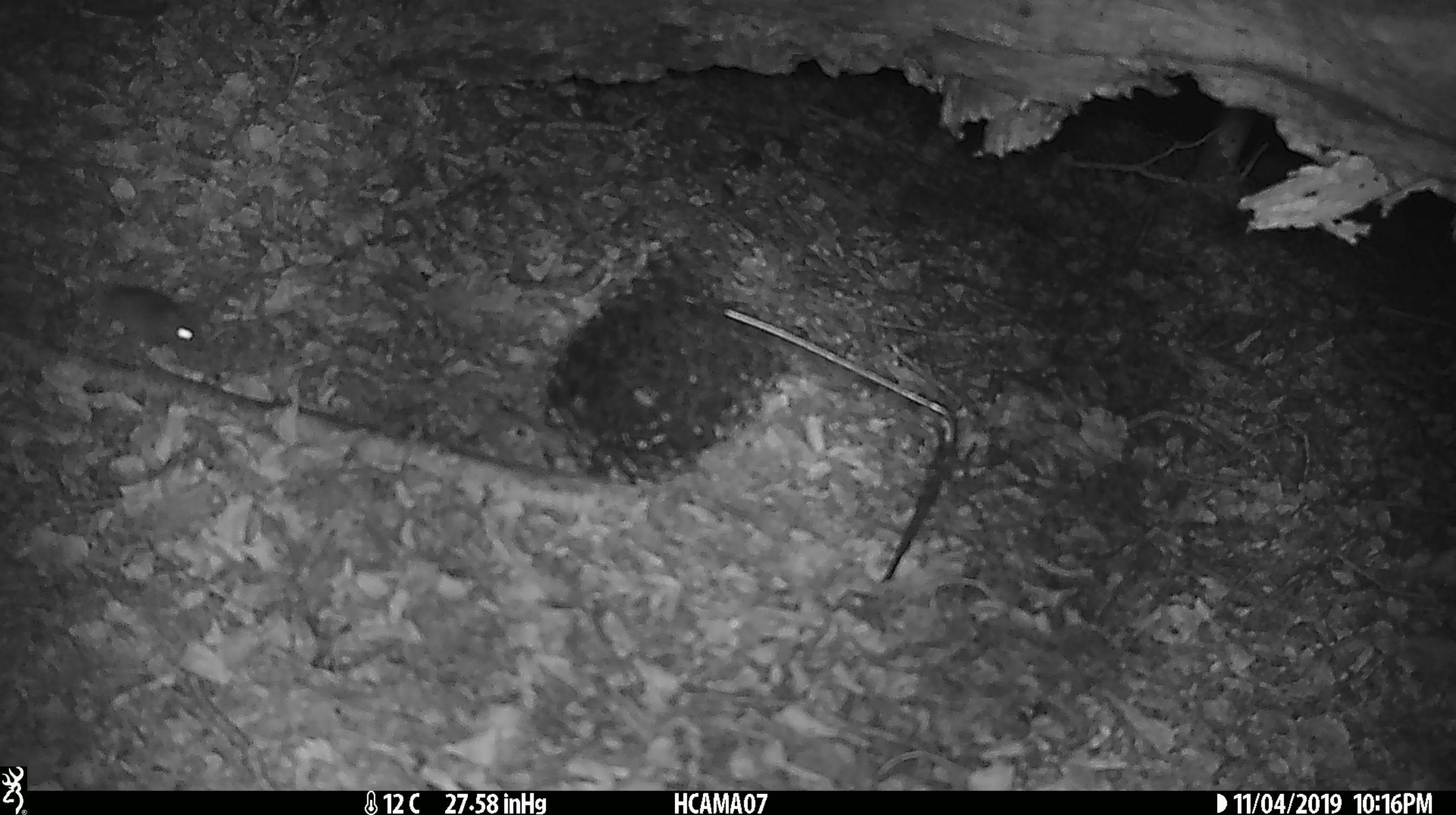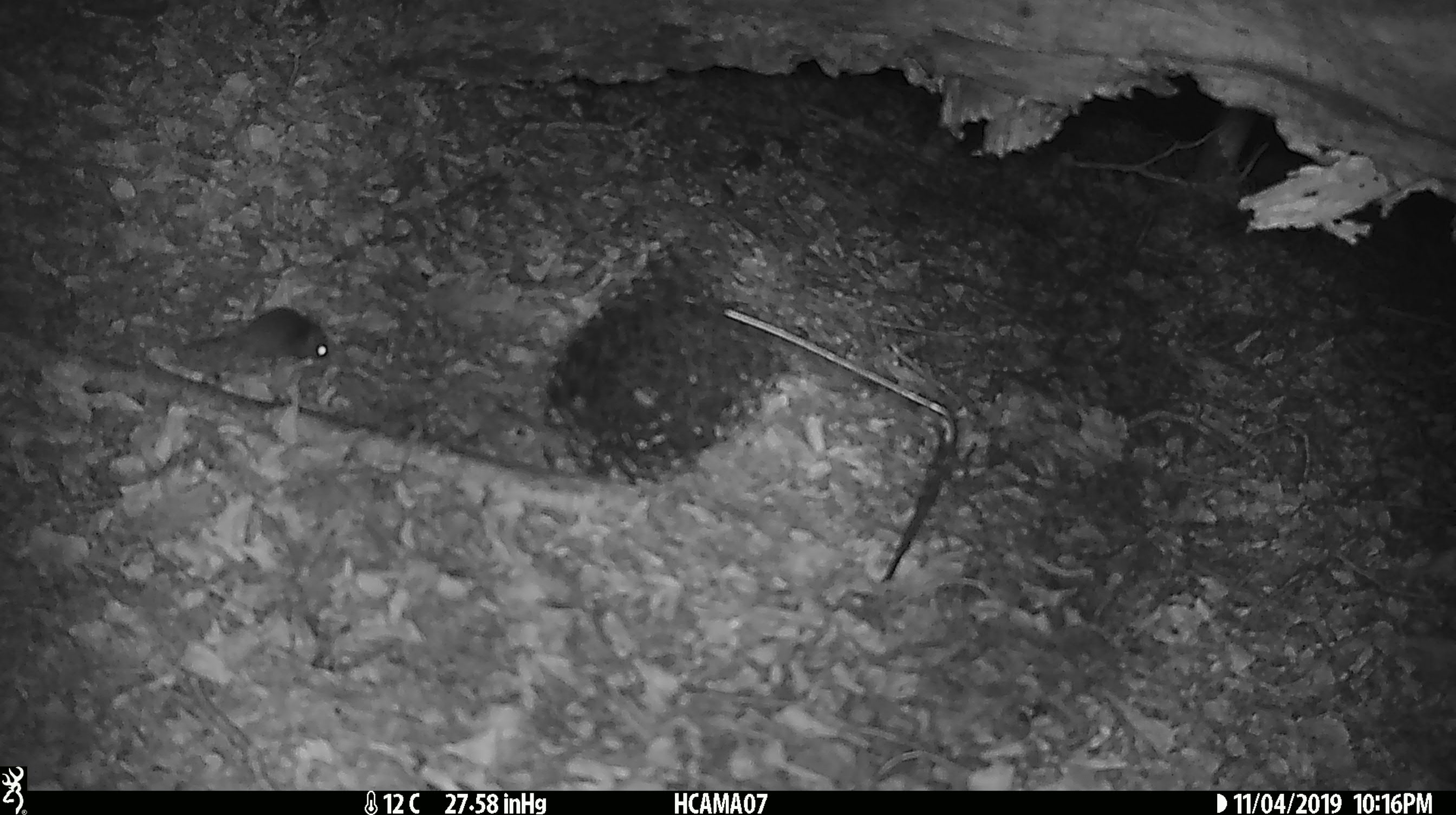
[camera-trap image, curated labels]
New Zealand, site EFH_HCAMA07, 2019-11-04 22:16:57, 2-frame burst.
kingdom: Animalia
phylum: Chordata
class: Mammalia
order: Rodentia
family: Muridae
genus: Mus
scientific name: Mus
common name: mouse